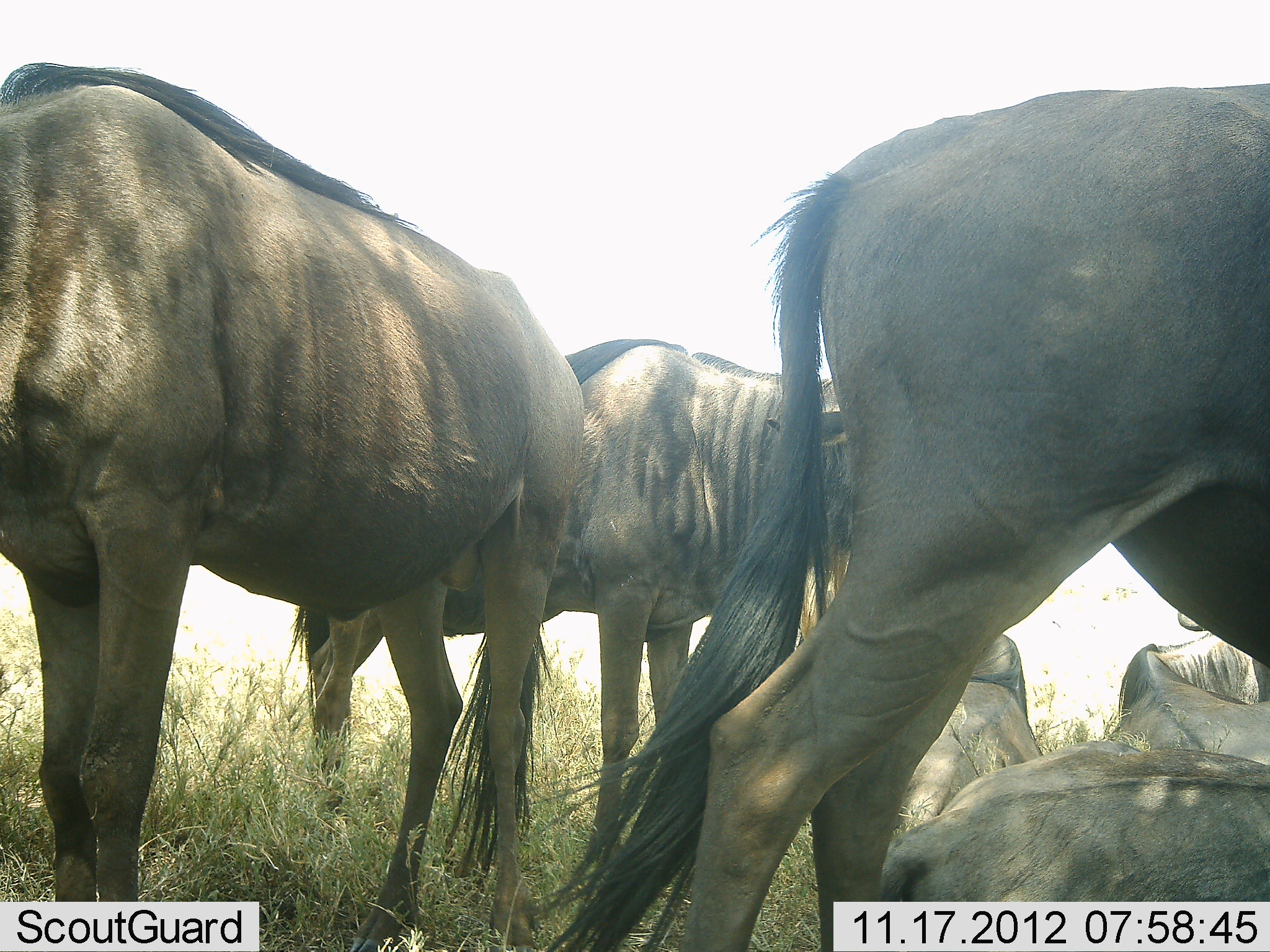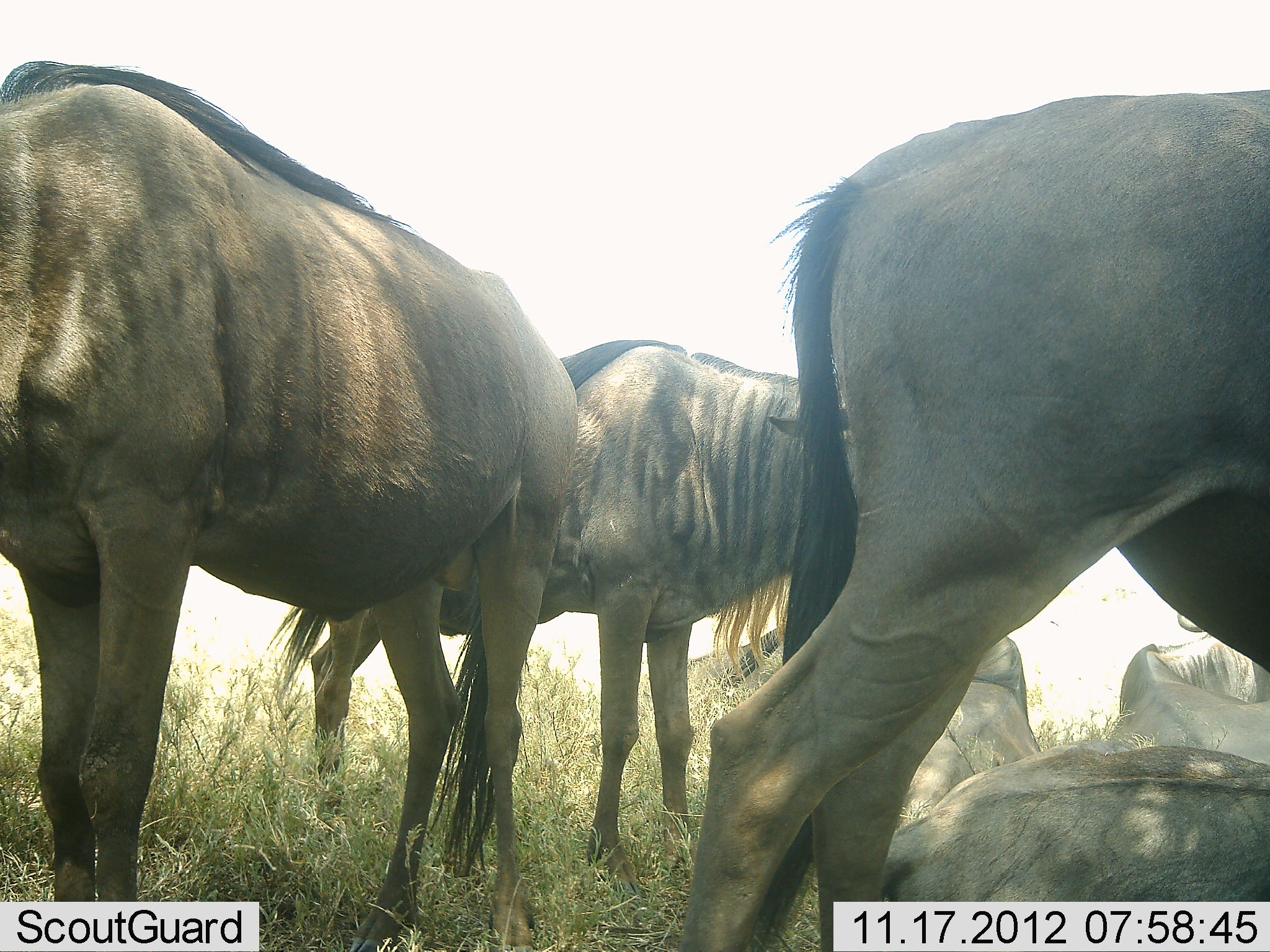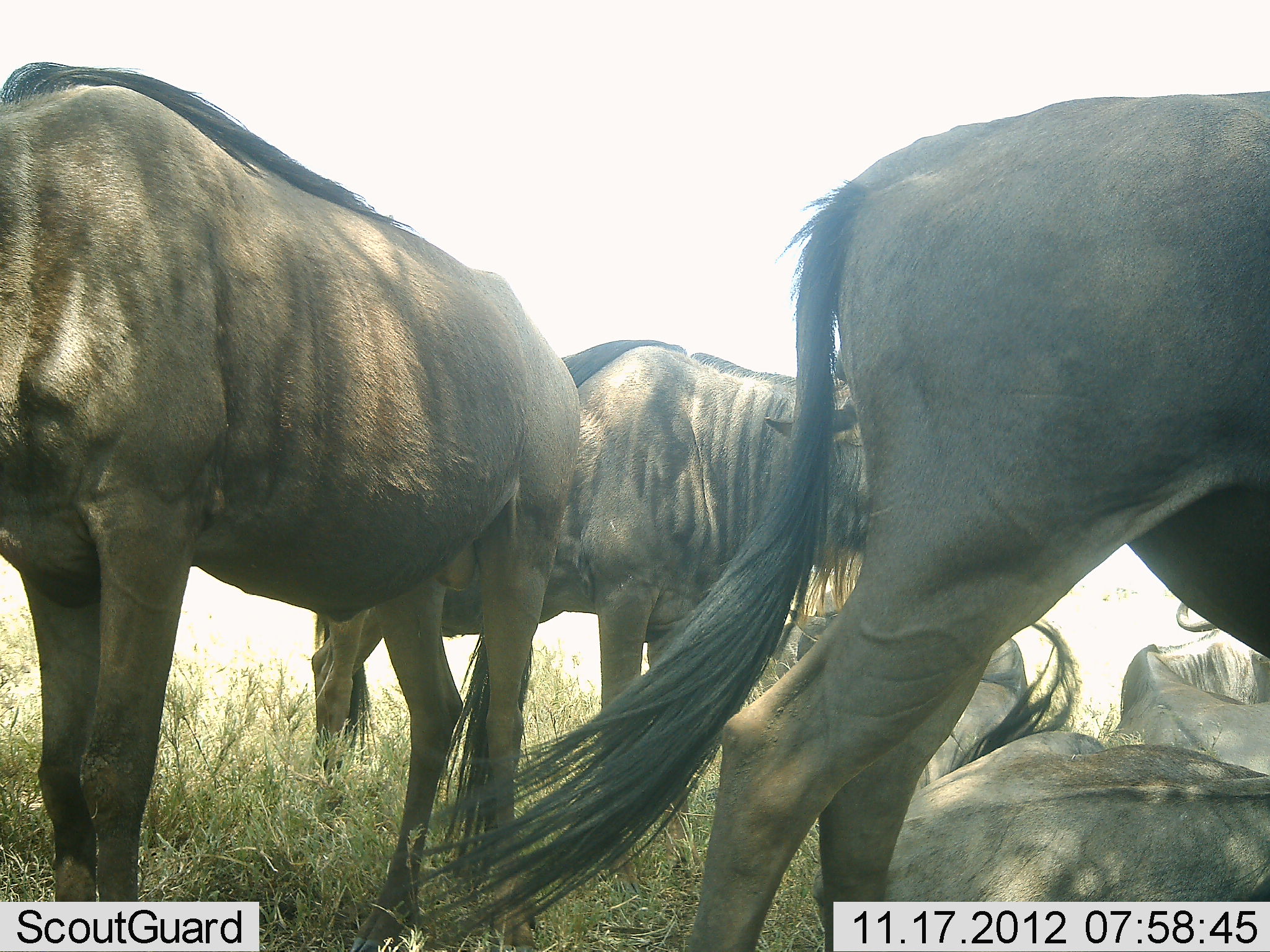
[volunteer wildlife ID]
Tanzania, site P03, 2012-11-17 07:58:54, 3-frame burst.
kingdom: Animalia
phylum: Chordata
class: Mammalia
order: Artiodactyla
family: Bovidae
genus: Connochaetes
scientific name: Connochaetes taurinus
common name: blue wildebeest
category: wildebeest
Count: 6.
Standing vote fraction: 70%.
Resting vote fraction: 100%.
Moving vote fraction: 10%.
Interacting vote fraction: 10%.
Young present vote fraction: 0%.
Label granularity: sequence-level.